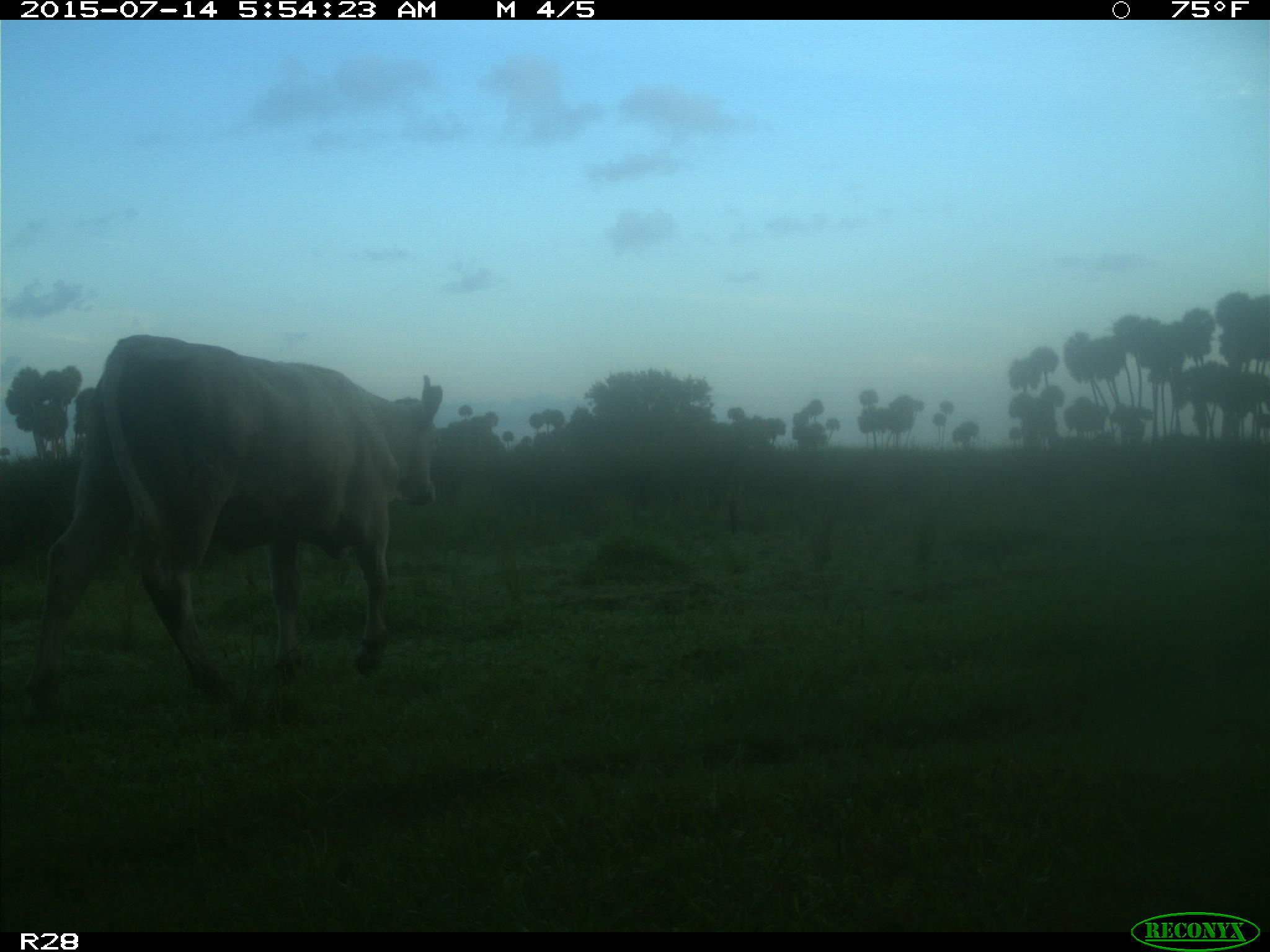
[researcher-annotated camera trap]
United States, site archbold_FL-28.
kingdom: Animalia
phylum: Chordata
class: Mammalia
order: Artiodactyla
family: Bovidae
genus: Bos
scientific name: Bos taurus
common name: domestic cow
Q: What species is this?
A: Bos taurus (domestic cow).